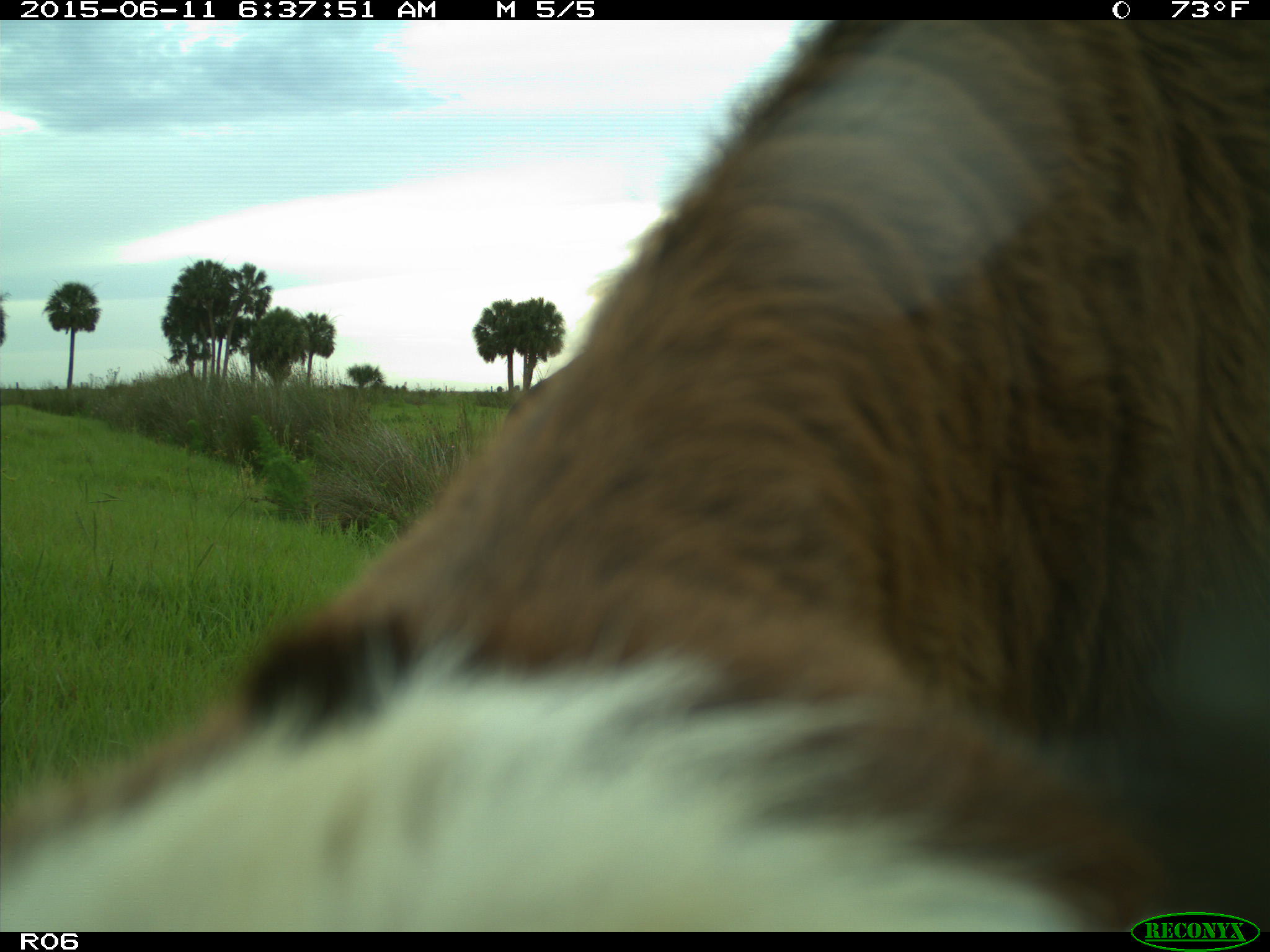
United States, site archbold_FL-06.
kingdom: Animalia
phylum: Chordata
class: Mammalia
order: Artiodactyla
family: Bovidae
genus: Bos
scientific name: Bos taurus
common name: domestic cow